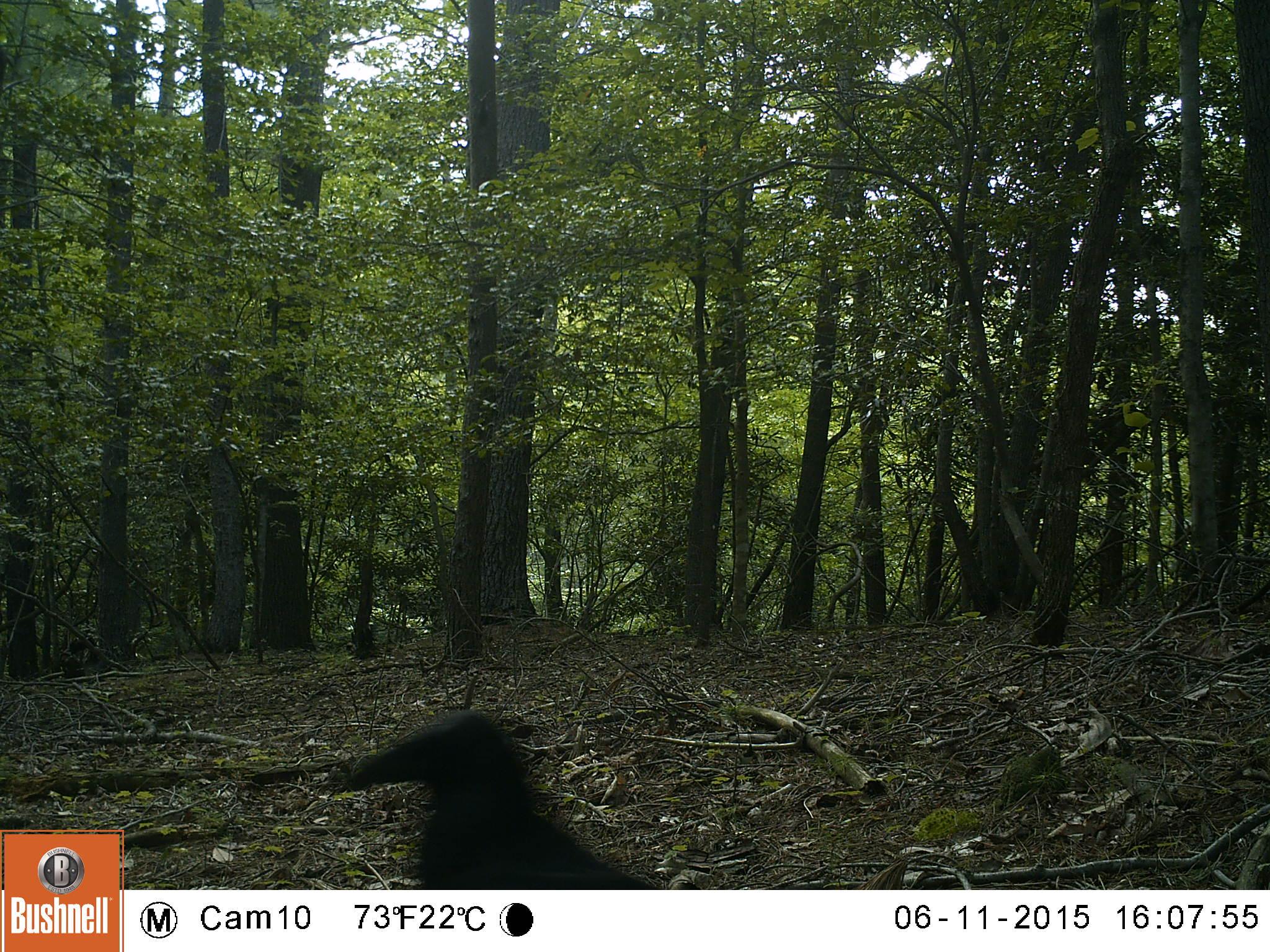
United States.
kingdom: Animalia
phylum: Chordata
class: Aves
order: Passeriformes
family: Corvidae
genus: Corvus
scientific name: Corvus brachyrhynchos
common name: american crow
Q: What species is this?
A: American Crow (Corvus brachyrhynchos).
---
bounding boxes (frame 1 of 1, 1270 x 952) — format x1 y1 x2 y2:
American Crow: 315 720 680 885